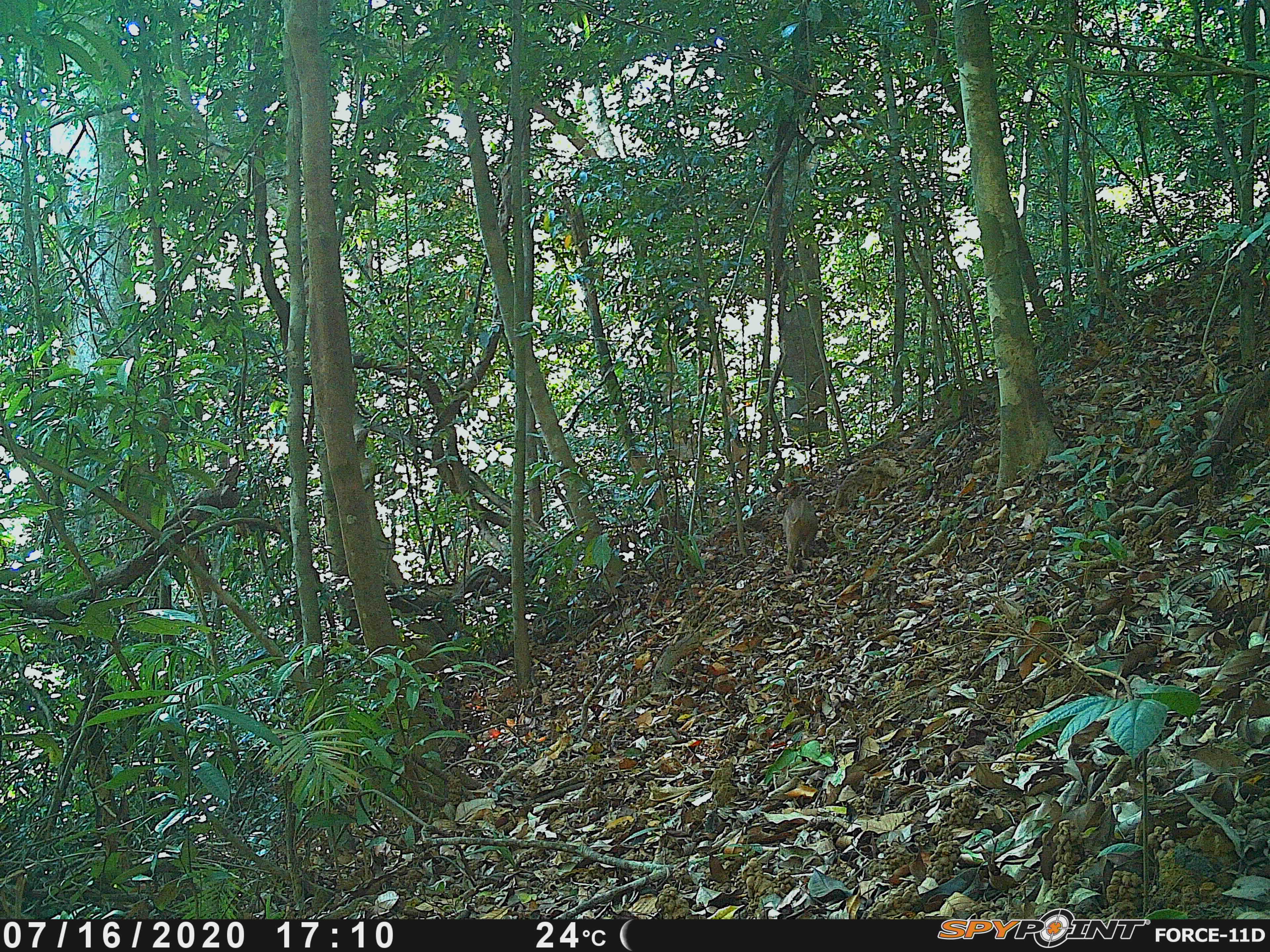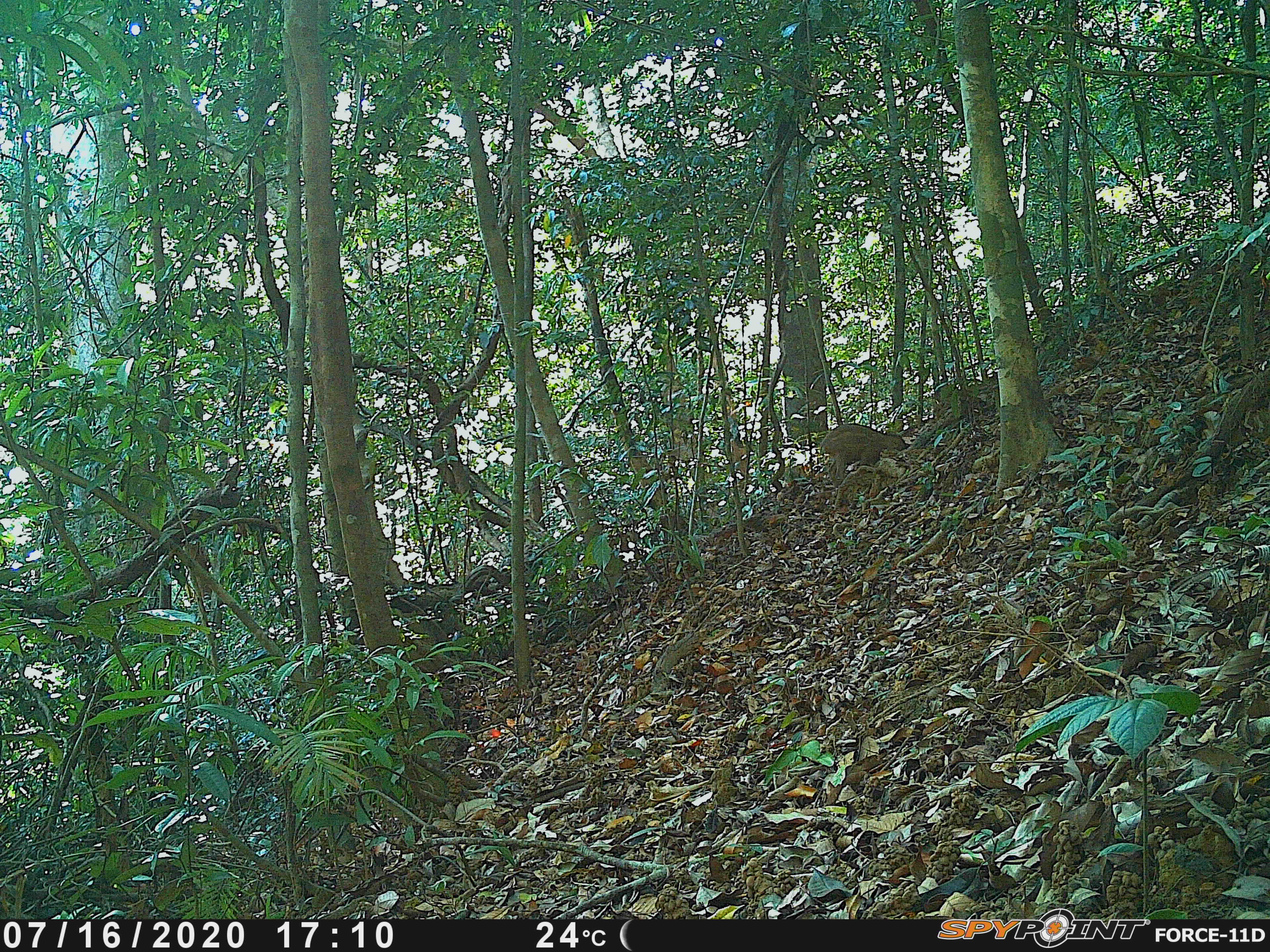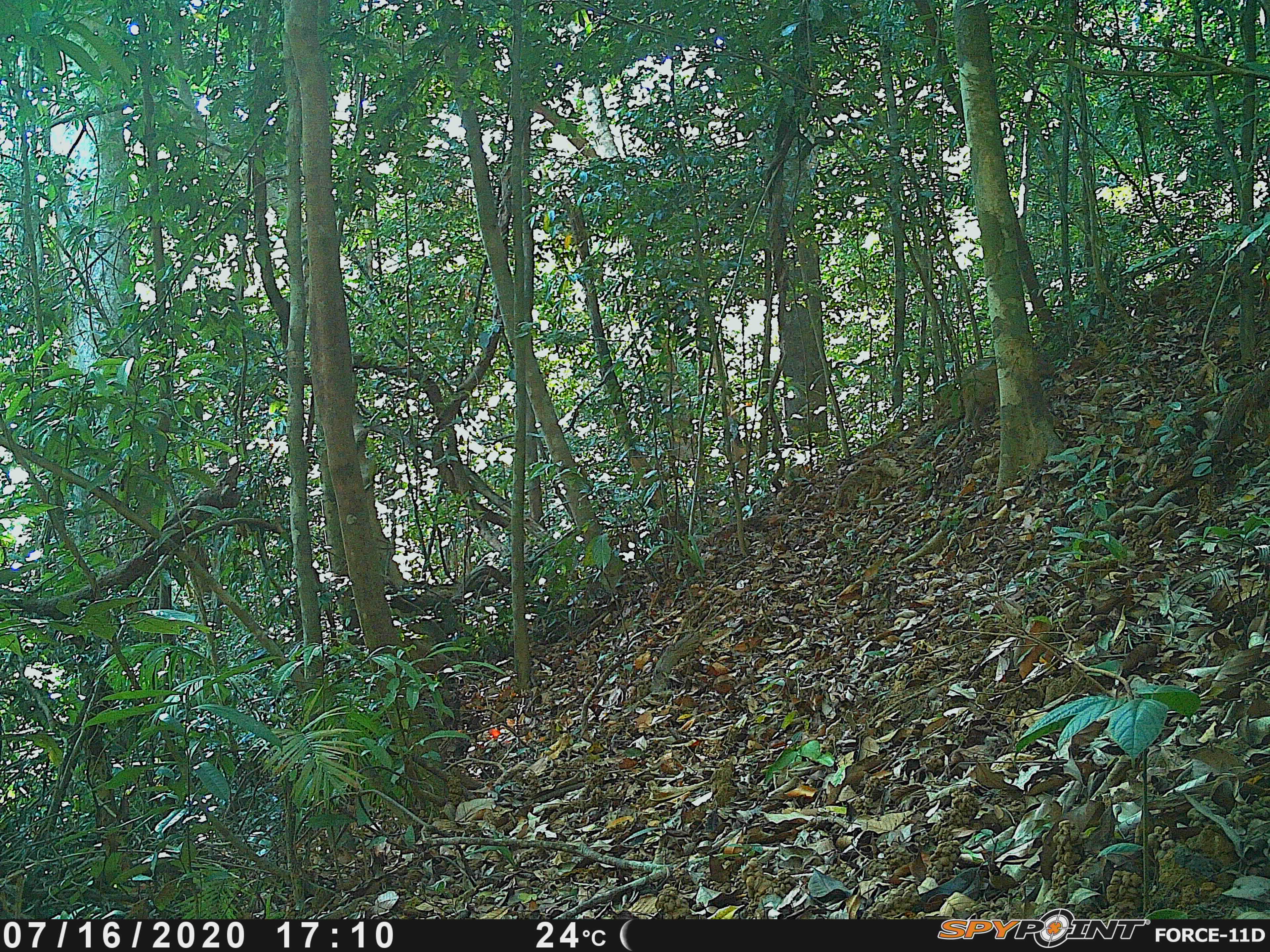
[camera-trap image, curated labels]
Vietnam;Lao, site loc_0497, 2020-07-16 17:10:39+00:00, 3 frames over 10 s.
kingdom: Animalia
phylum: Chordata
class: Mammalia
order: Artiodactyla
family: Suidae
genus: Sus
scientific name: Sus scrofa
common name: eurasian wild pig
Eurasian wild pig (Sus scrofa). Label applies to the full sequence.